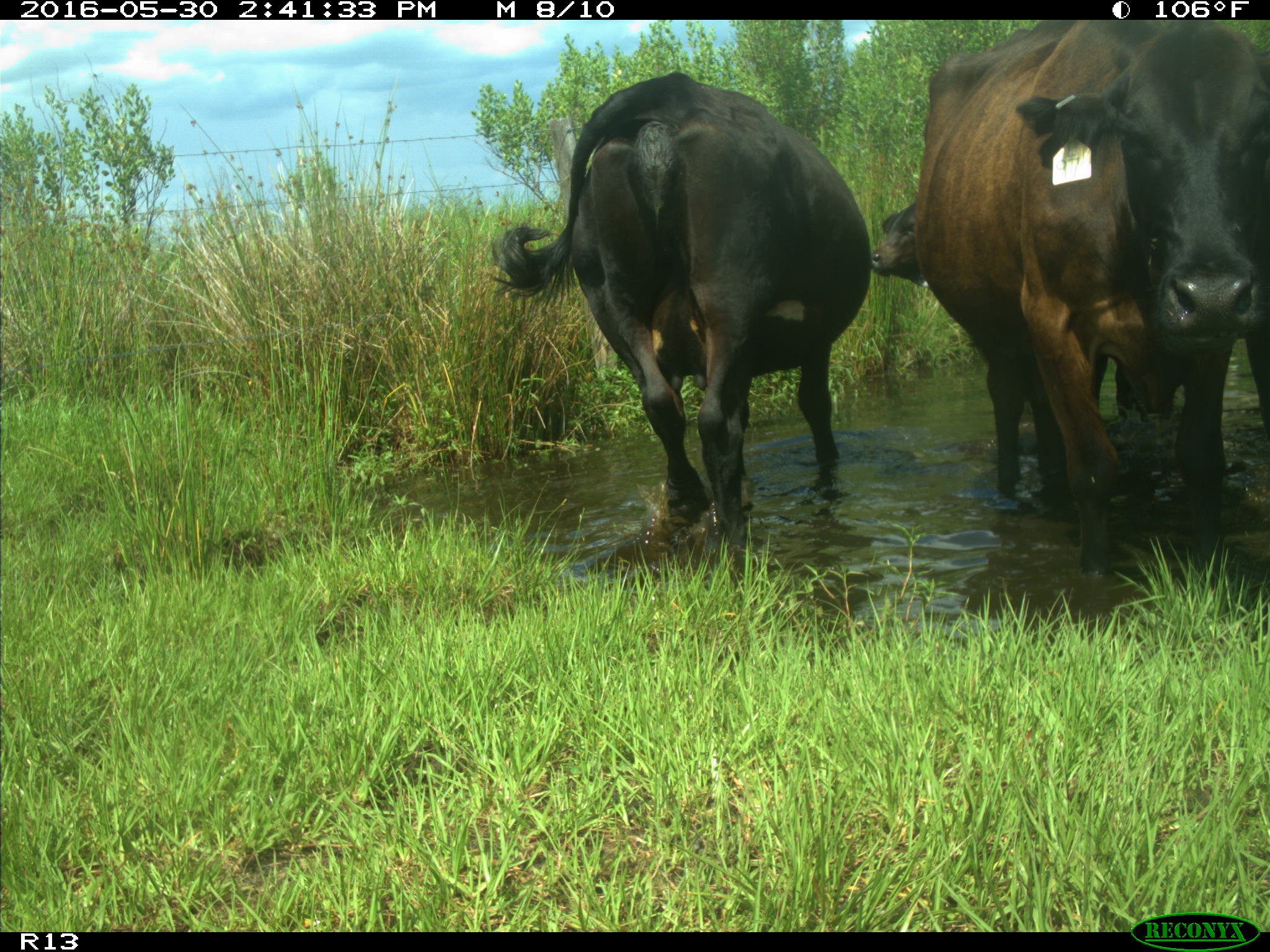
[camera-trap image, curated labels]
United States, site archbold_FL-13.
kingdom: Animalia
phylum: Chordata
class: Mammalia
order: Artiodactyla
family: Bovidae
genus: Bos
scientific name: Bos taurus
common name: domestic cow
Bos taurus (domestic cow).